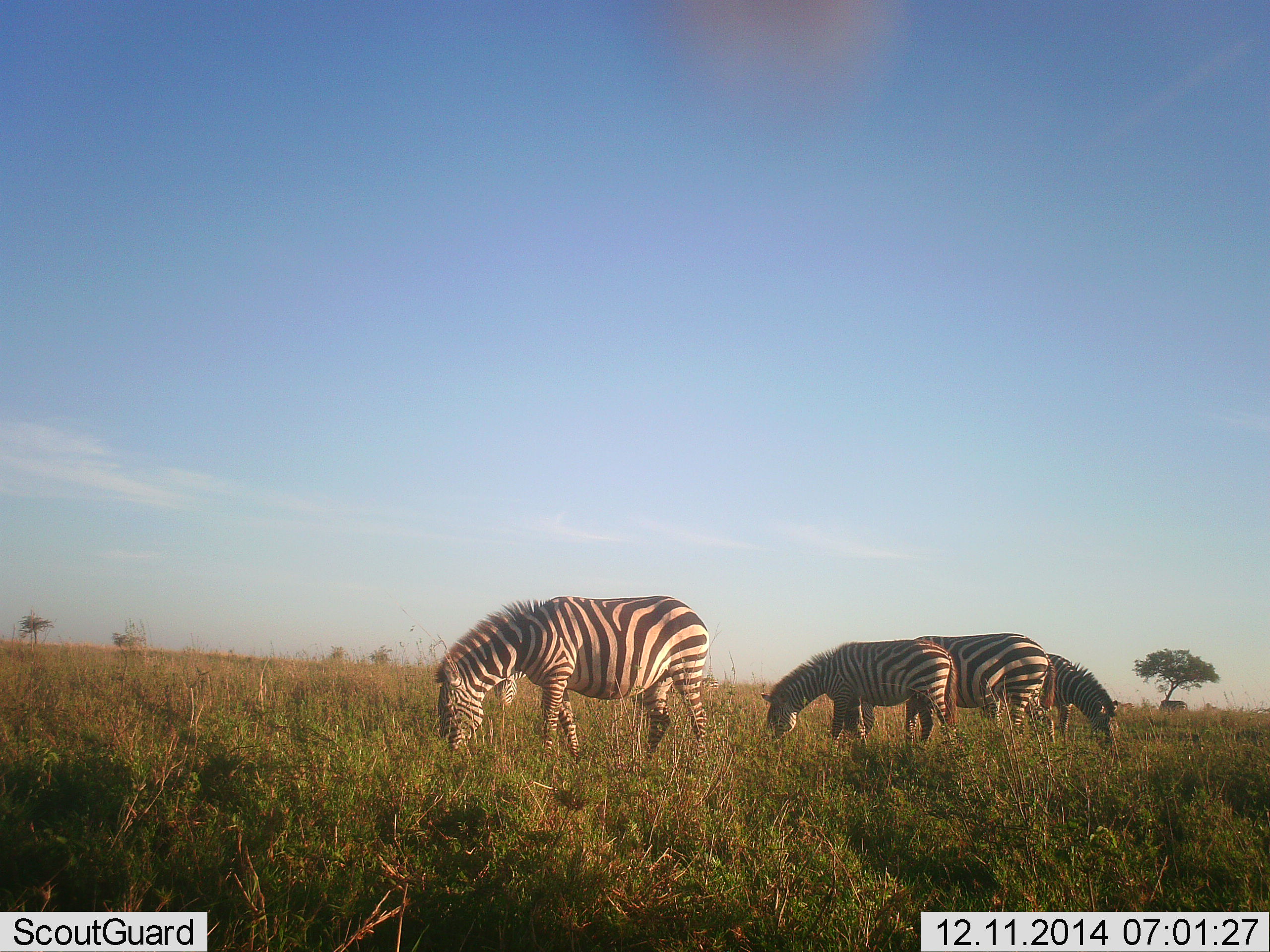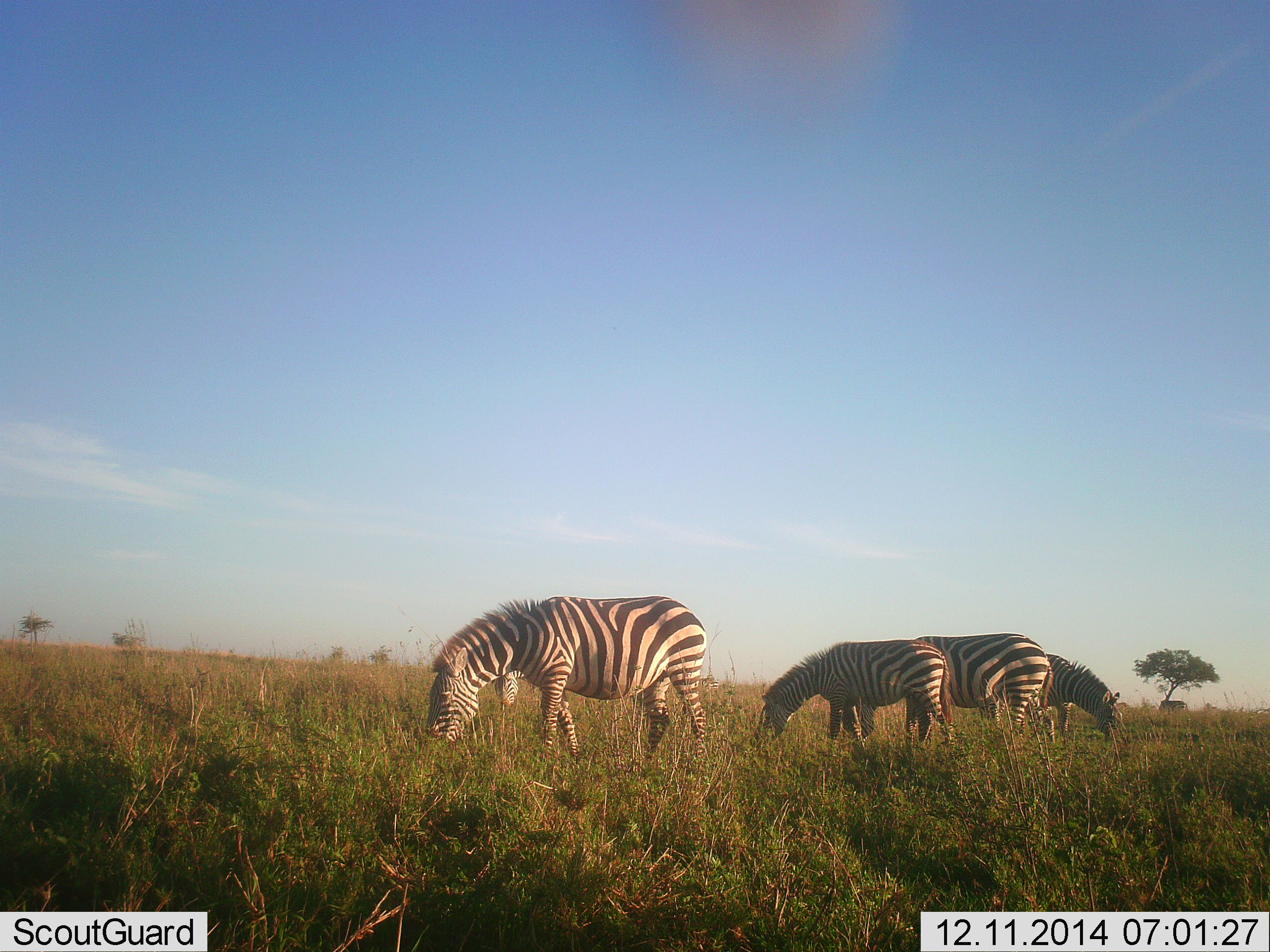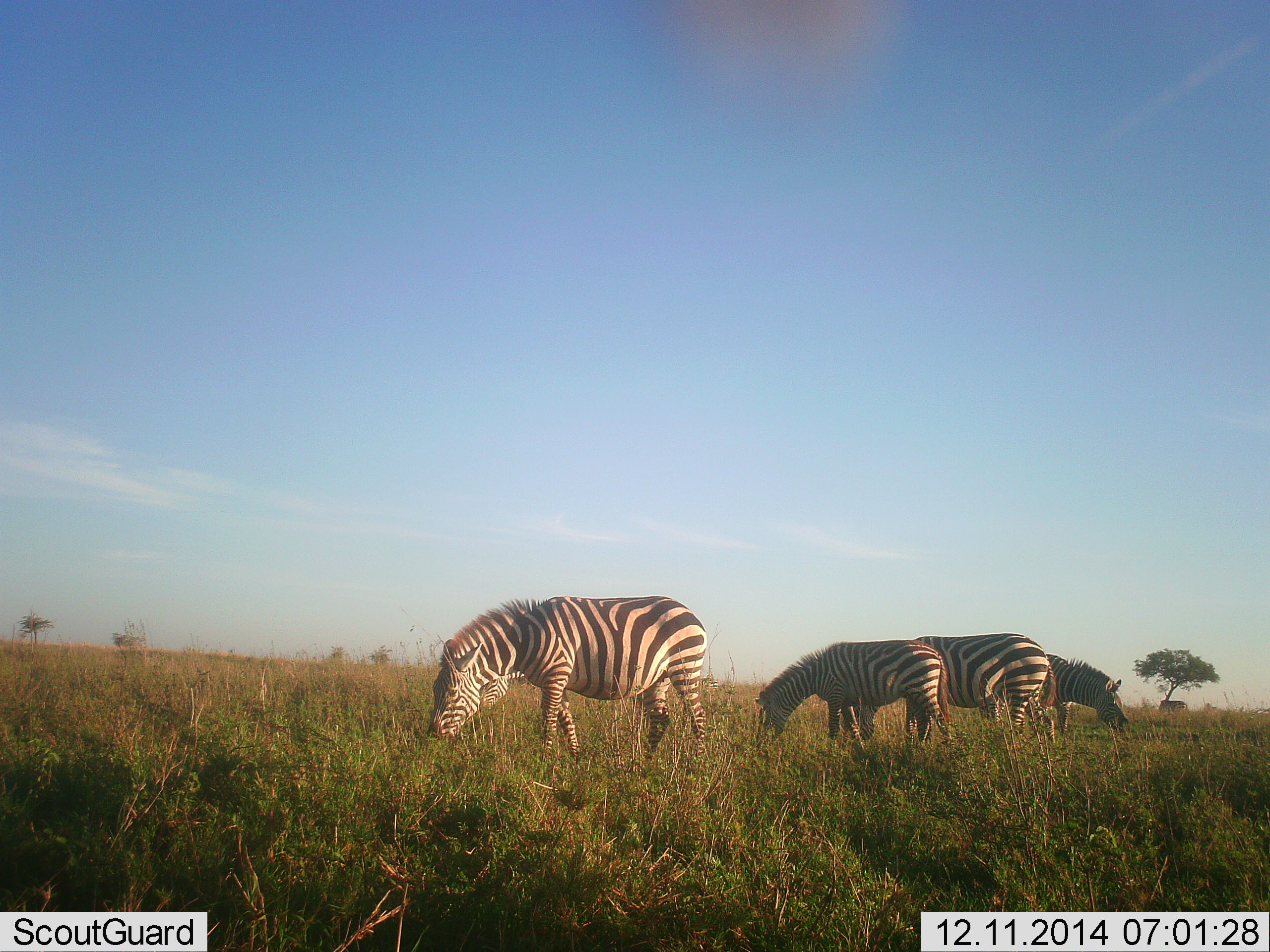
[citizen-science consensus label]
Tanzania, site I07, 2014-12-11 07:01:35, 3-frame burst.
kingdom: Animalia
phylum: Chordata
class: Mammalia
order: Perissodactyla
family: Equidae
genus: Equus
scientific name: Equus quagga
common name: plains zebra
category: zebra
Zebra (plains zebra) (Equus quagga), count 5. Behavior (volunteer vote fractions): standing 10%, resting 0%, moving 0%, interacting 0%. Young present (vote fraction): 10%. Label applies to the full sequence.